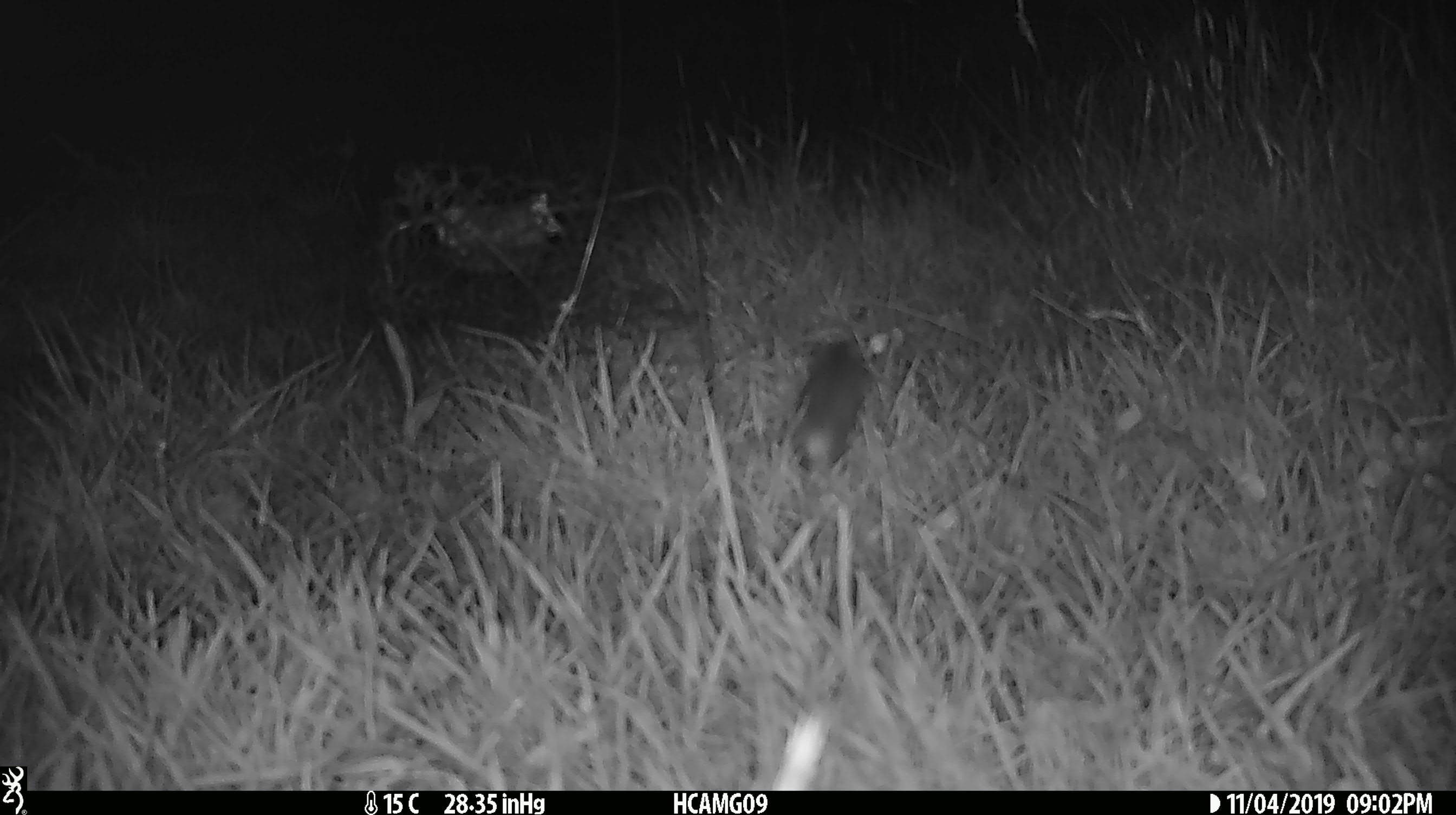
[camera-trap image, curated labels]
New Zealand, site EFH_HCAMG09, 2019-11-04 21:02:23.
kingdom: Animalia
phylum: Chordata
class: Mammalia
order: Rodentia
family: Muridae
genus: Mus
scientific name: Mus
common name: mouse